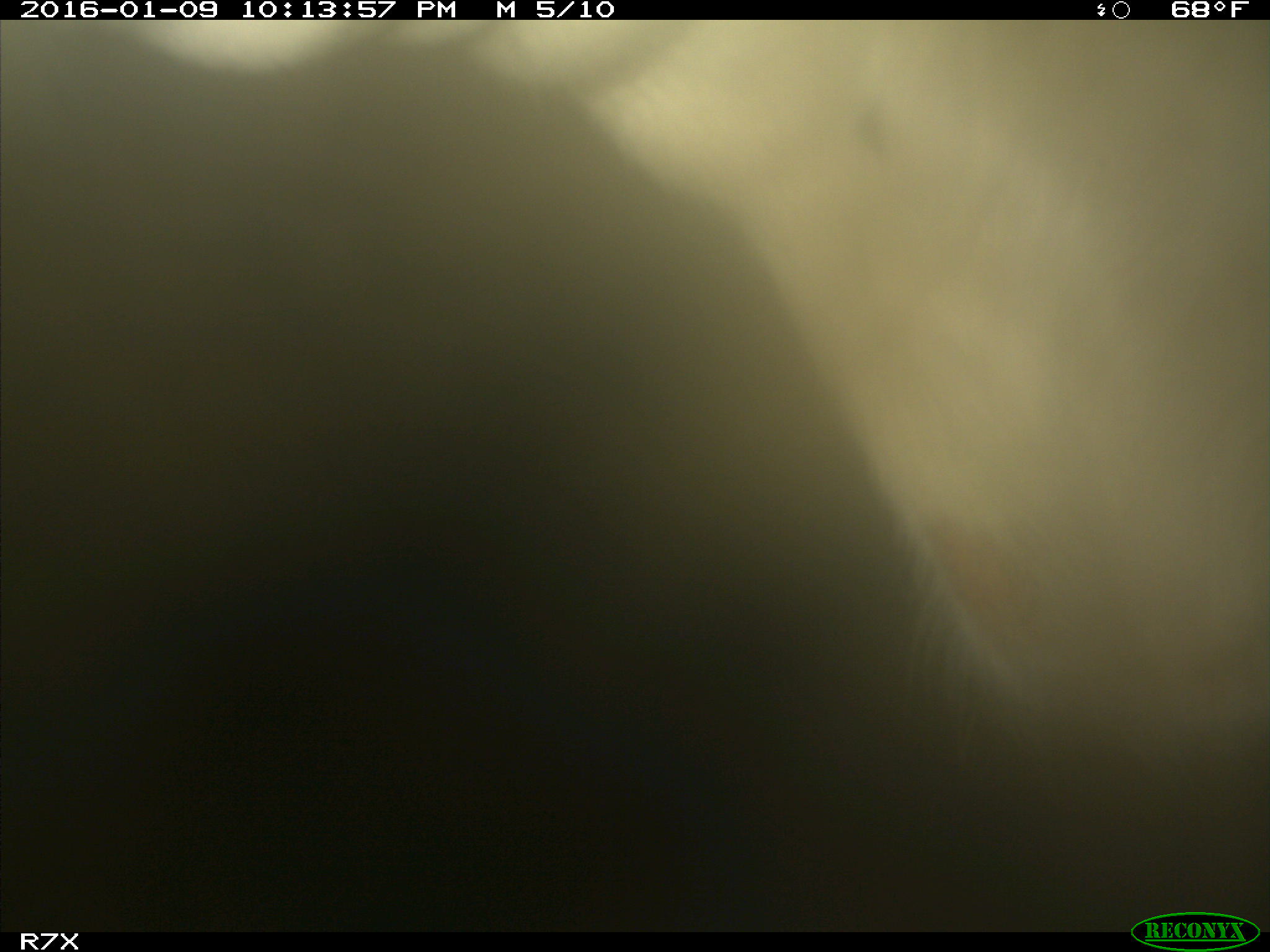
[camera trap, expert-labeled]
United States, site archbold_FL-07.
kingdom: Animalia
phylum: Chordata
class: Mammalia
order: Artiodactyla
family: Bovidae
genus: Bos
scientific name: Bos taurus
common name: domestic cow